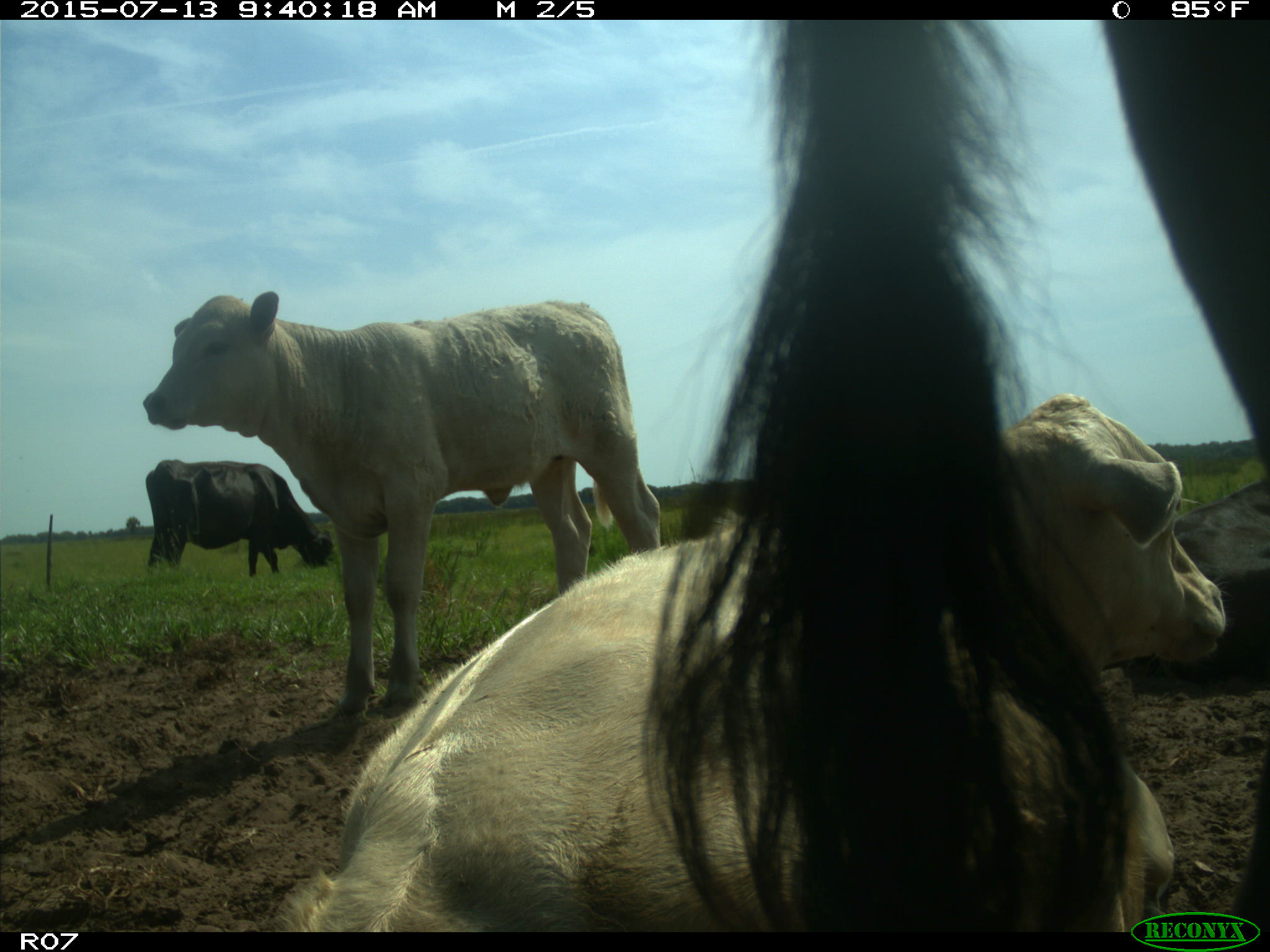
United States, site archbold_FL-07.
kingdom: Animalia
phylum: Chordata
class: Mammalia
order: Artiodactyla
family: Bovidae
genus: Bos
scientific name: Bos taurus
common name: domestic cow